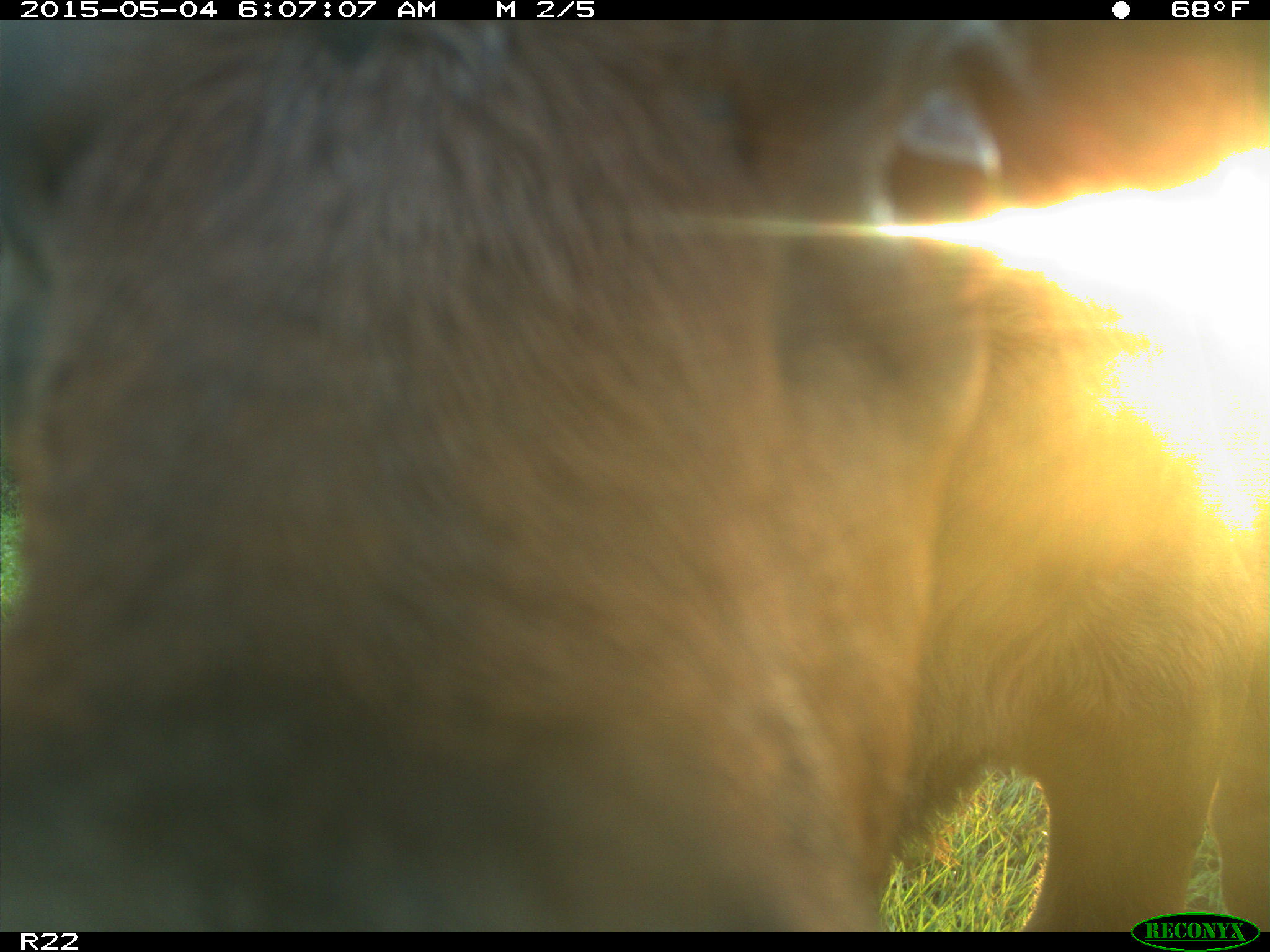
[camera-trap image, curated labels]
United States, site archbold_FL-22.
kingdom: Animalia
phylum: Chordata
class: Mammalia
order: Artiodactyla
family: Bovidae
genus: Bos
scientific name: Bos taurus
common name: domestic cow